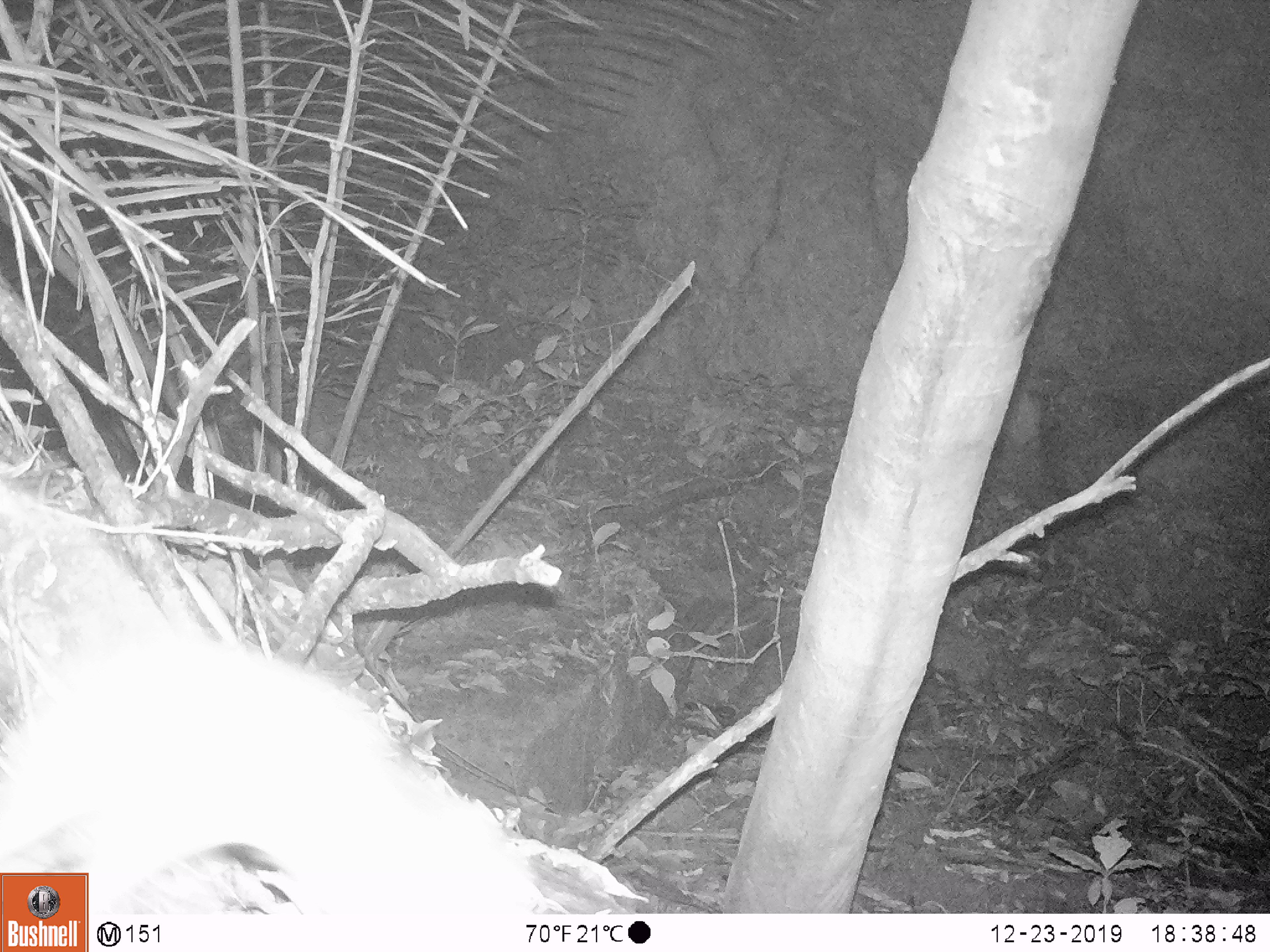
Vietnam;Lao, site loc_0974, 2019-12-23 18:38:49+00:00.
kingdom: Animalia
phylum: Chordata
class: Mammalia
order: Rodentia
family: Muridae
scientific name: Muridae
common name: old-world mice and rats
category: unidentified murid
Unidentified murid (old-world mice and rats) (Muridae). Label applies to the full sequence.